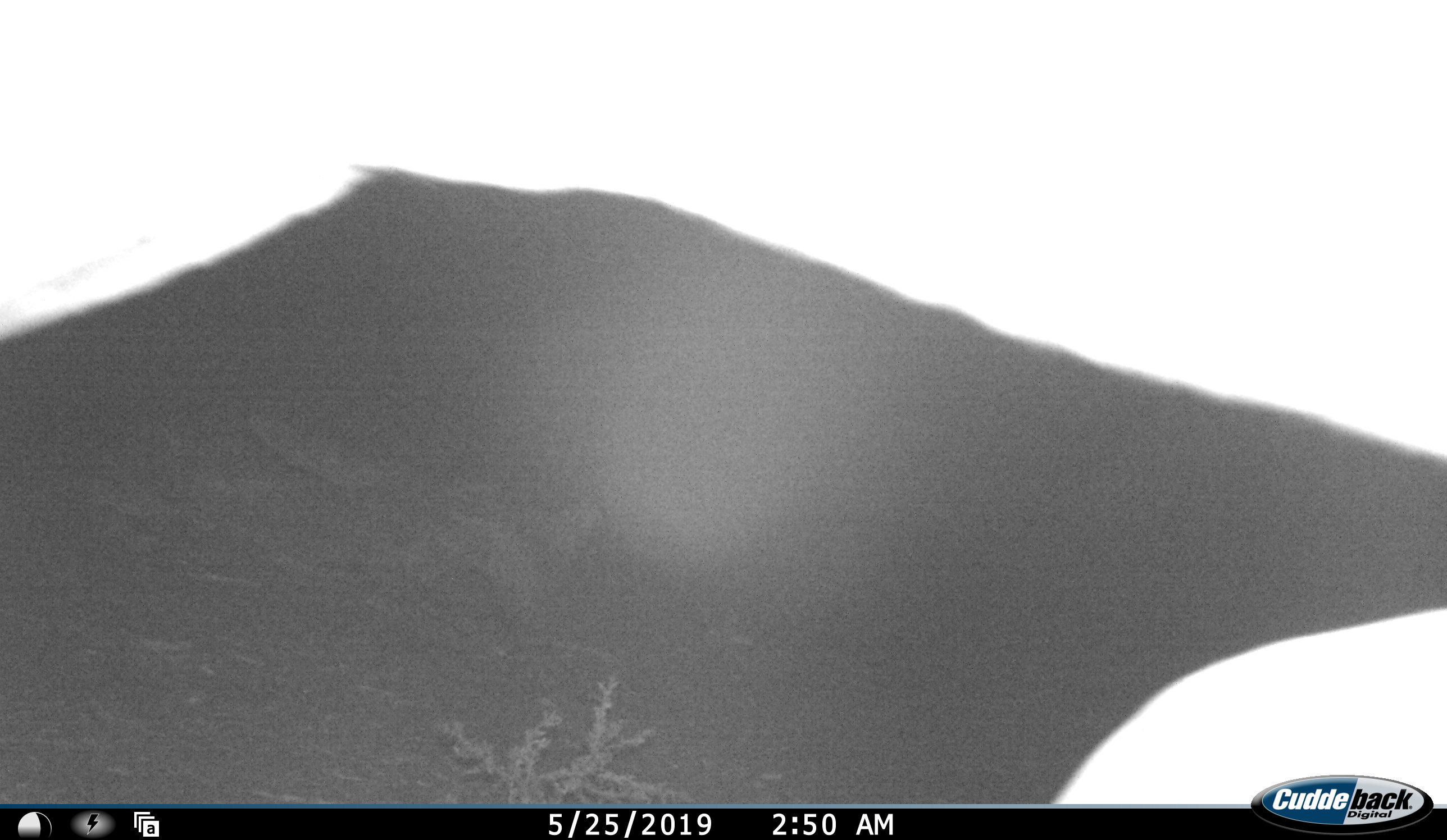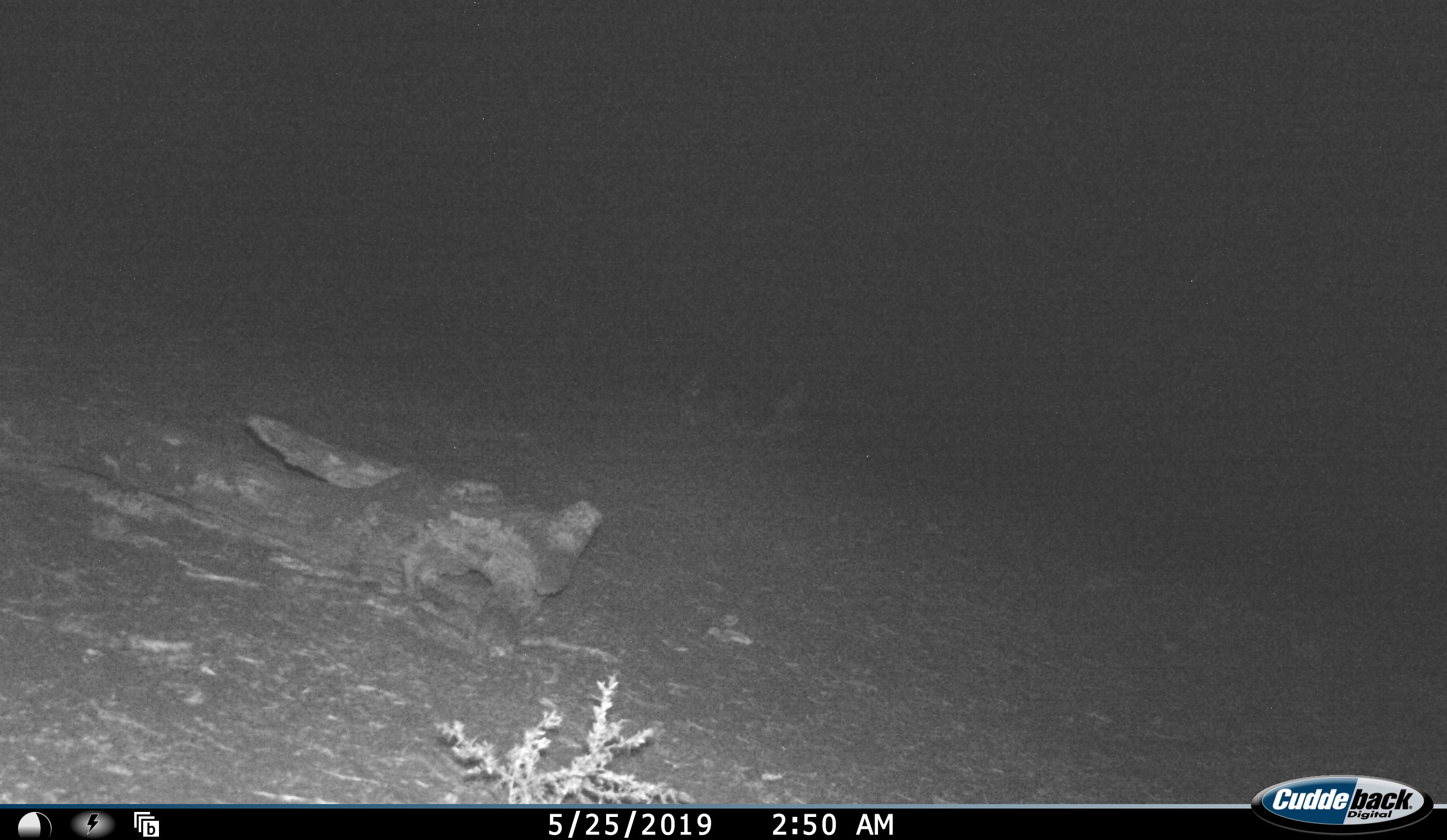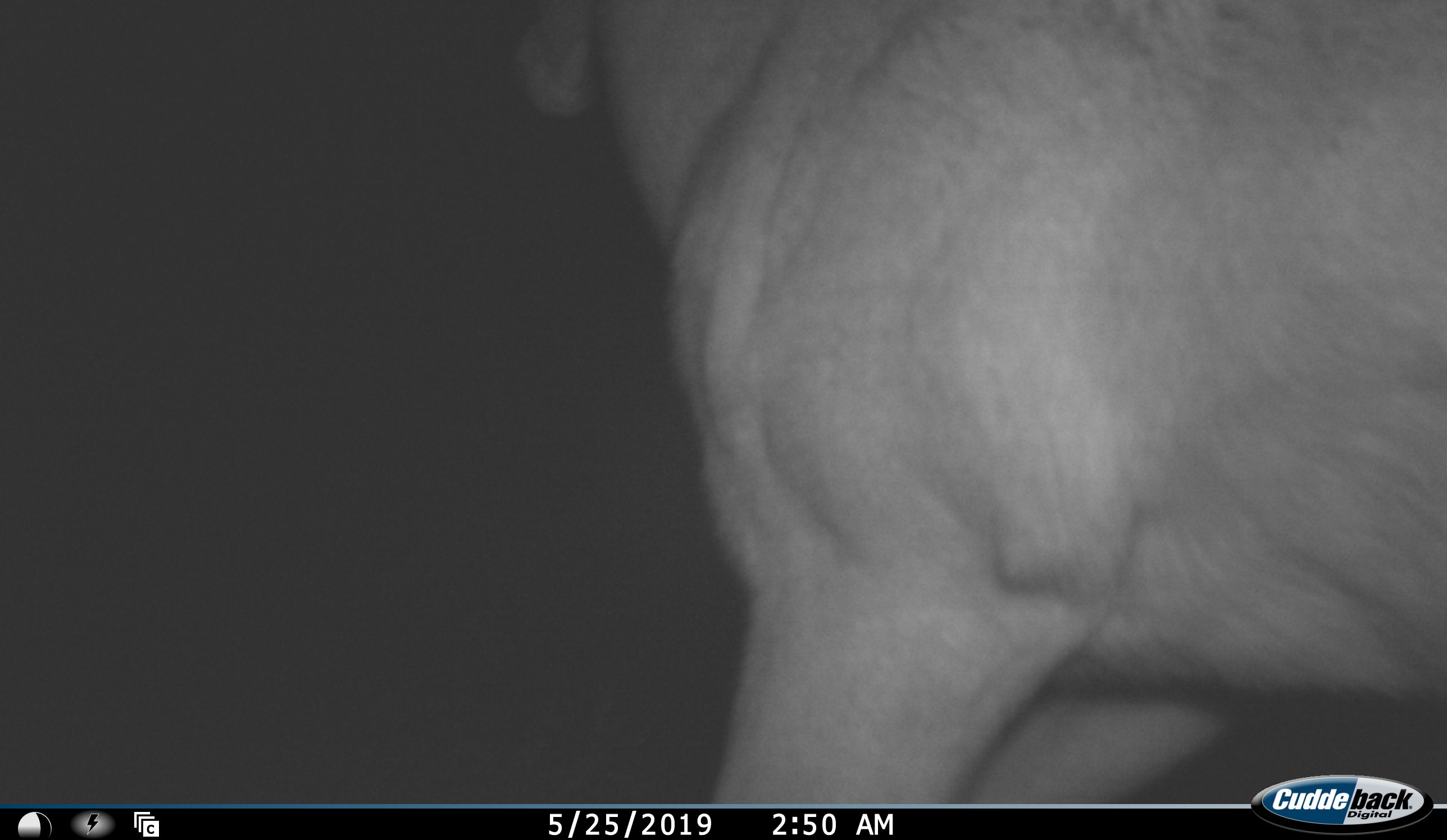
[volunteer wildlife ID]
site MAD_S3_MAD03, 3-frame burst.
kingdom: Animalia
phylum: Chordata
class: Mammalia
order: Artiodactyla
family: Bovidae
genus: Aepyceros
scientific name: Aepyceros melampus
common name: impala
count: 1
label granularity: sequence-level